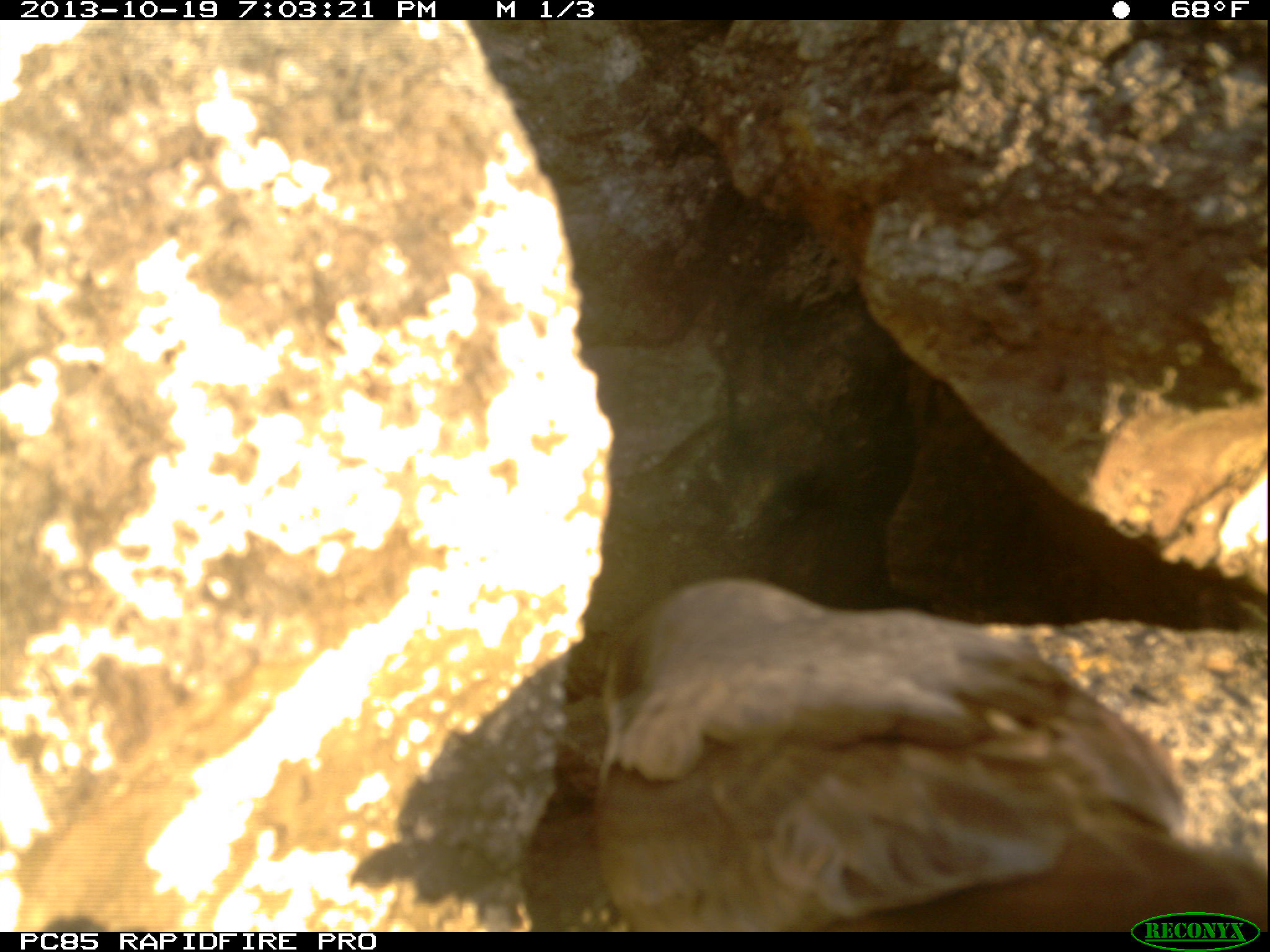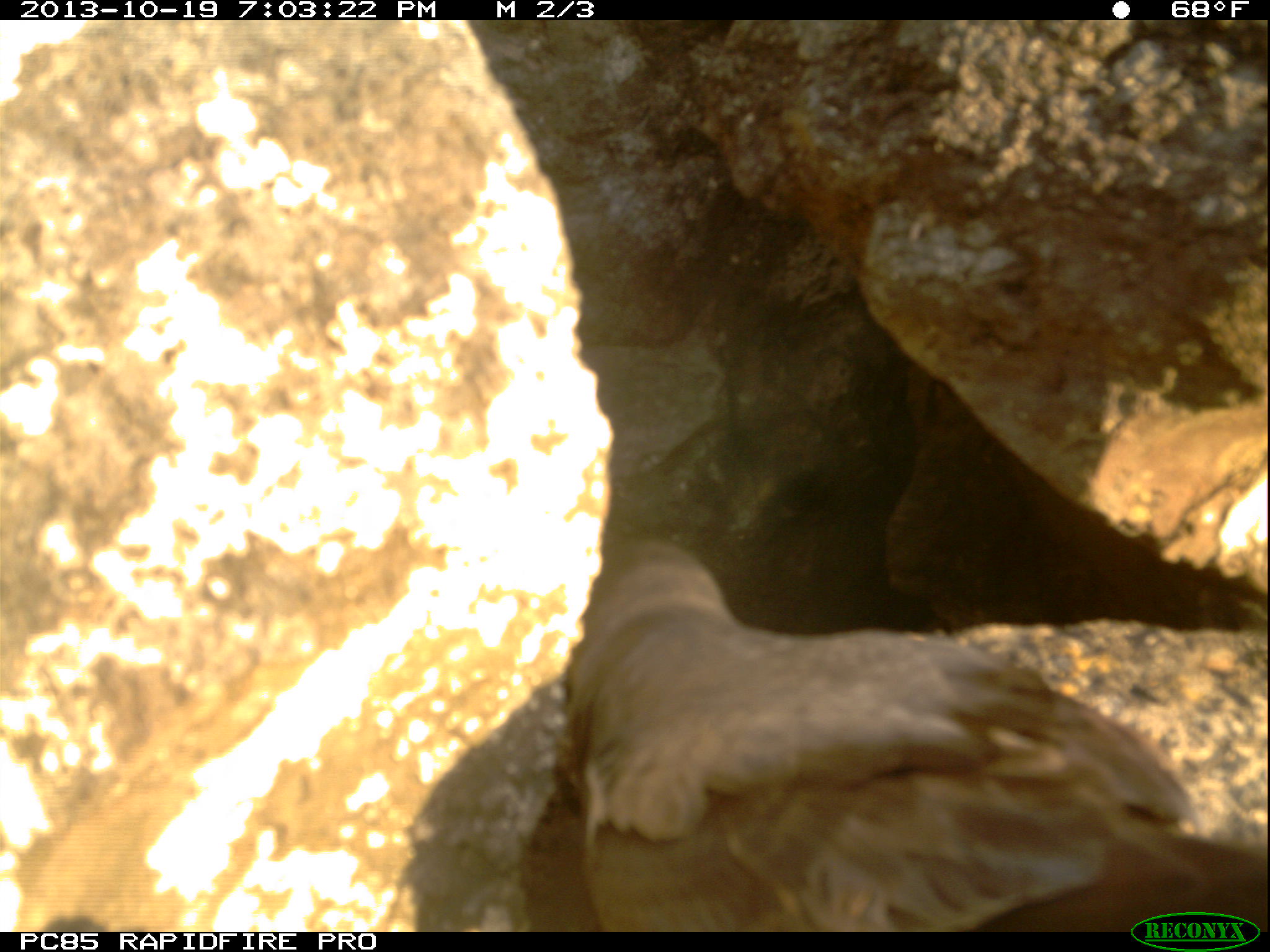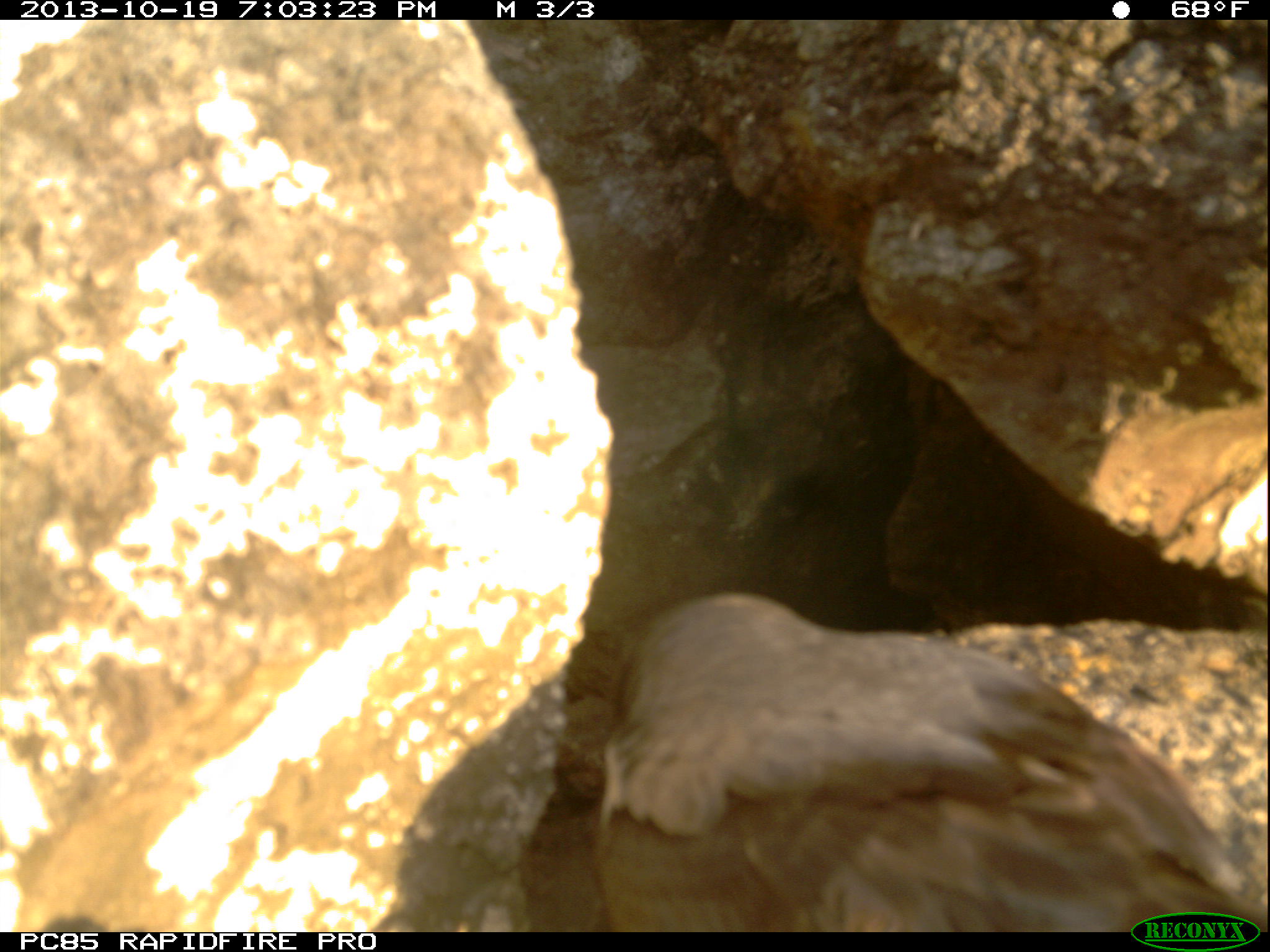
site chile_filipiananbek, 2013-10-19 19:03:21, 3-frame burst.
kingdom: Animalia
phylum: Chordata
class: Aves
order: Procellariiformes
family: Procellariidae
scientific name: Procellariidae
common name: petrel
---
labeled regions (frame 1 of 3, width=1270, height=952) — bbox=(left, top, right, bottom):
petrel: bbox=(542, 580, 1270, 933)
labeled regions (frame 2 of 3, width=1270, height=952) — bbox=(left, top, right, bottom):
petrel: bbox=(489, 531, 1265, 932)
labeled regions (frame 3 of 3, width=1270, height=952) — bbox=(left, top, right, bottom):
petrel: bbox=(583, 590, 1270, 932)